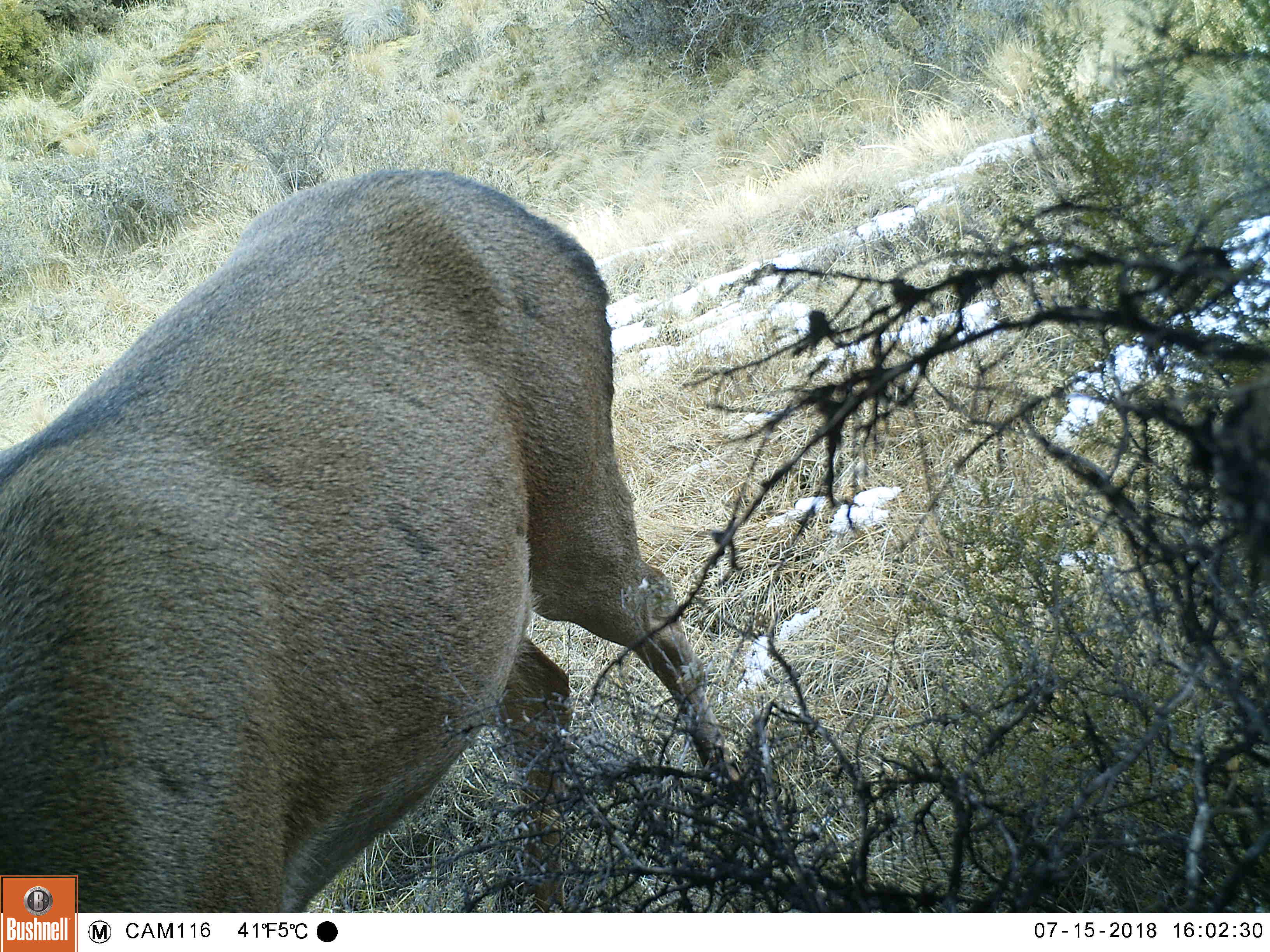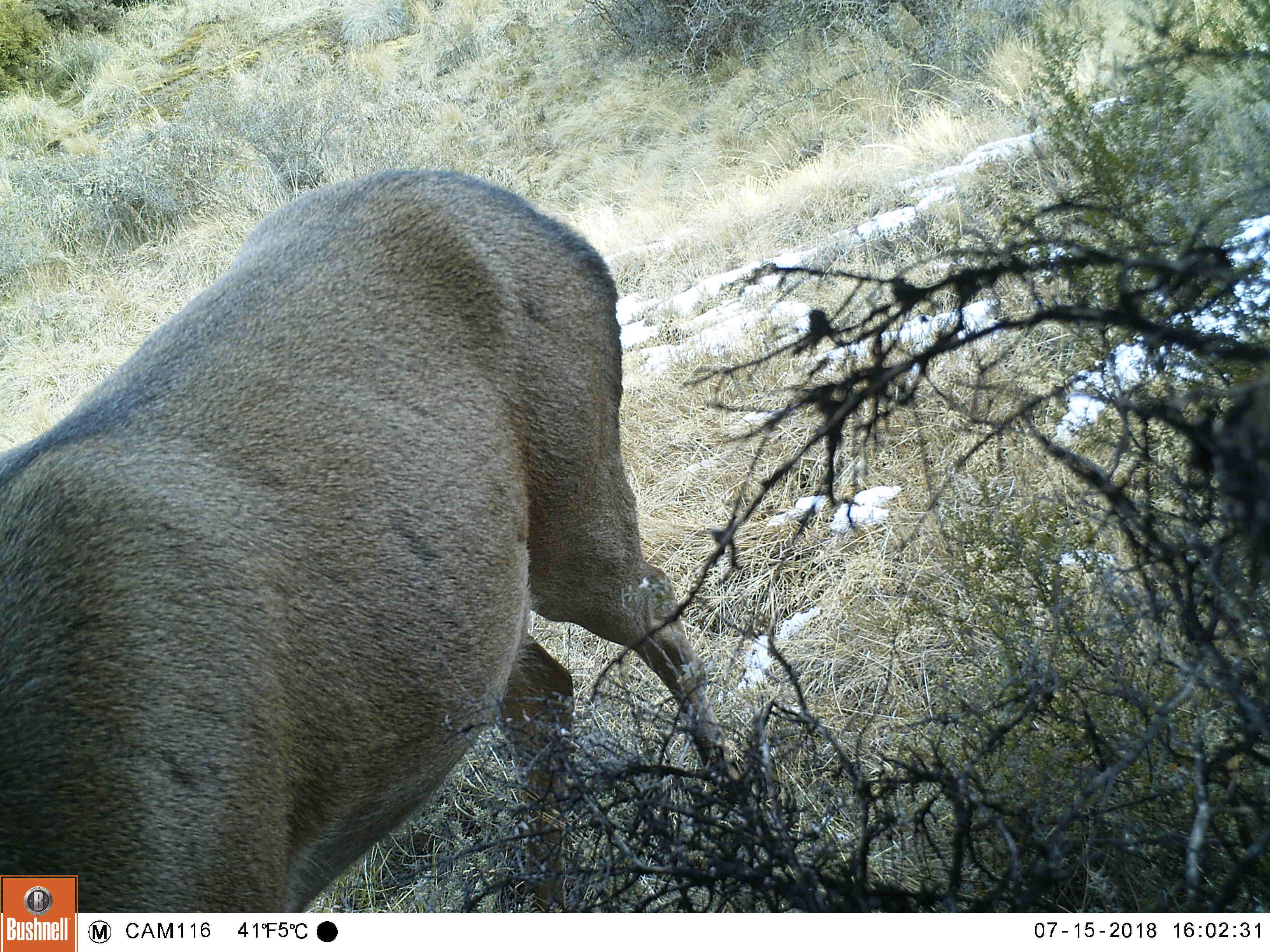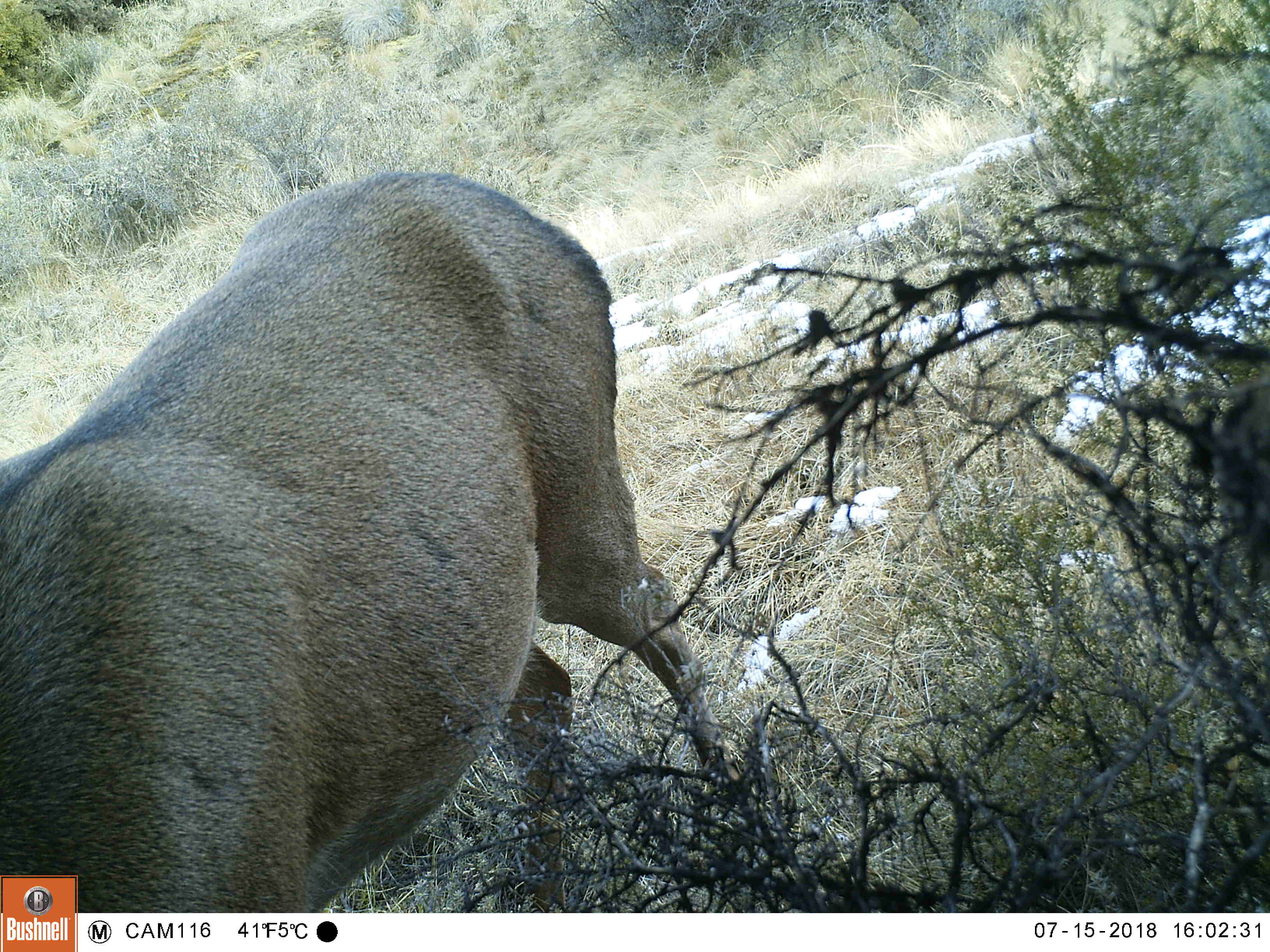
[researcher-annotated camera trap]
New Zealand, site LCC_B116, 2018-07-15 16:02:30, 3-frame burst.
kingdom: Animalia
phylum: Chordata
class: Mammalia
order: Artiodactyla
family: Cervidae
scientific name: Cervidae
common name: deer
Deer (Cervidae).